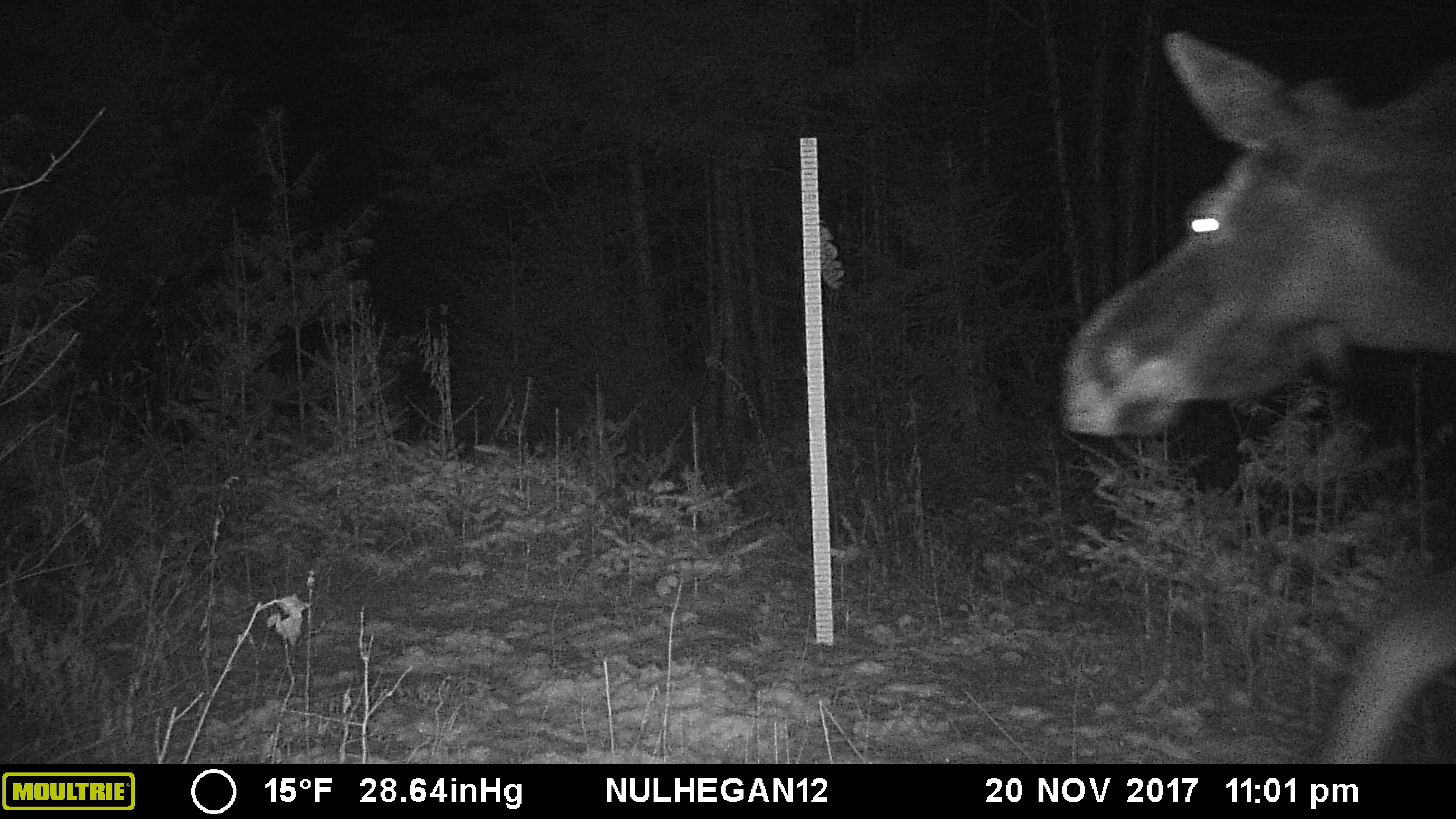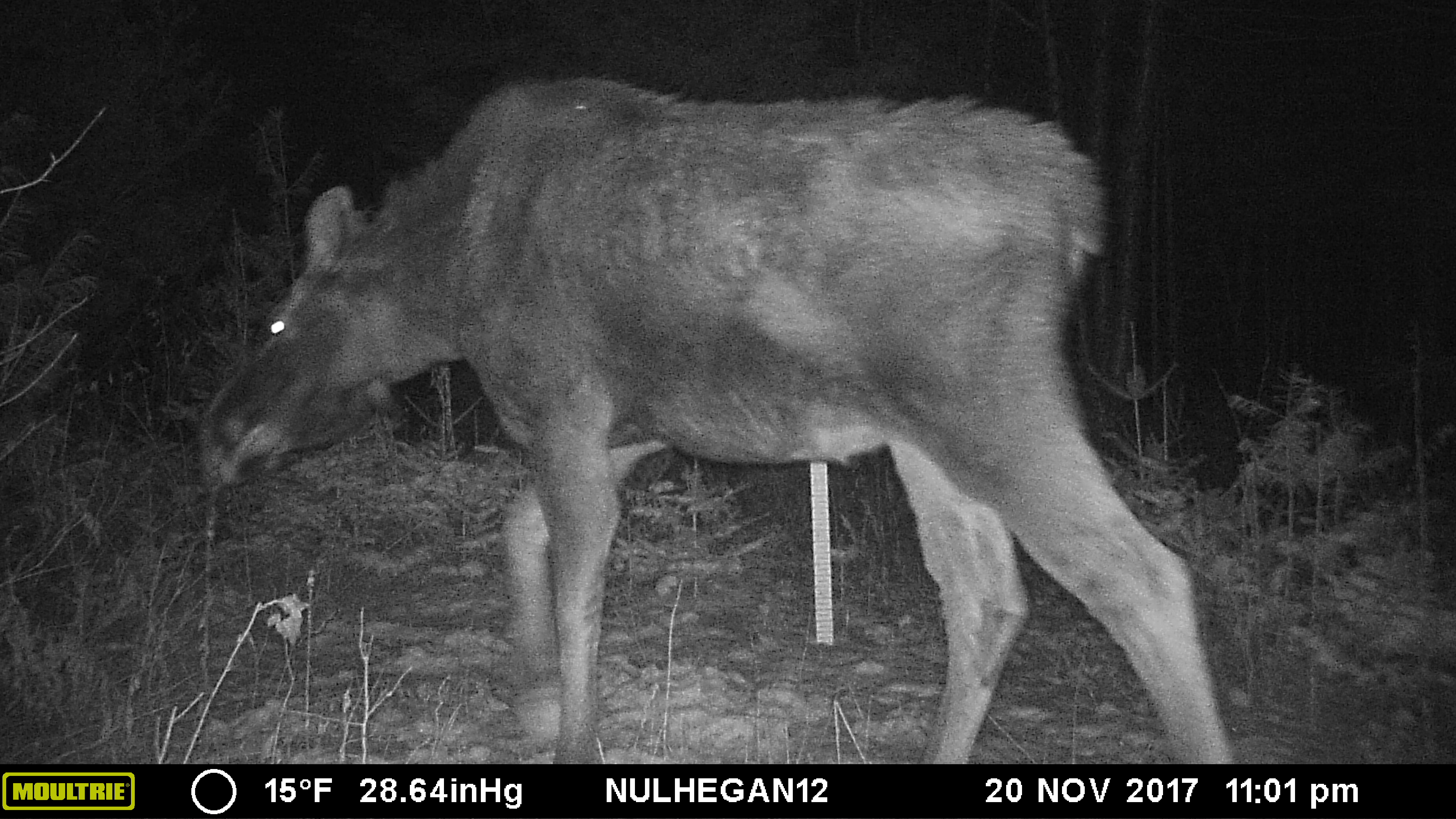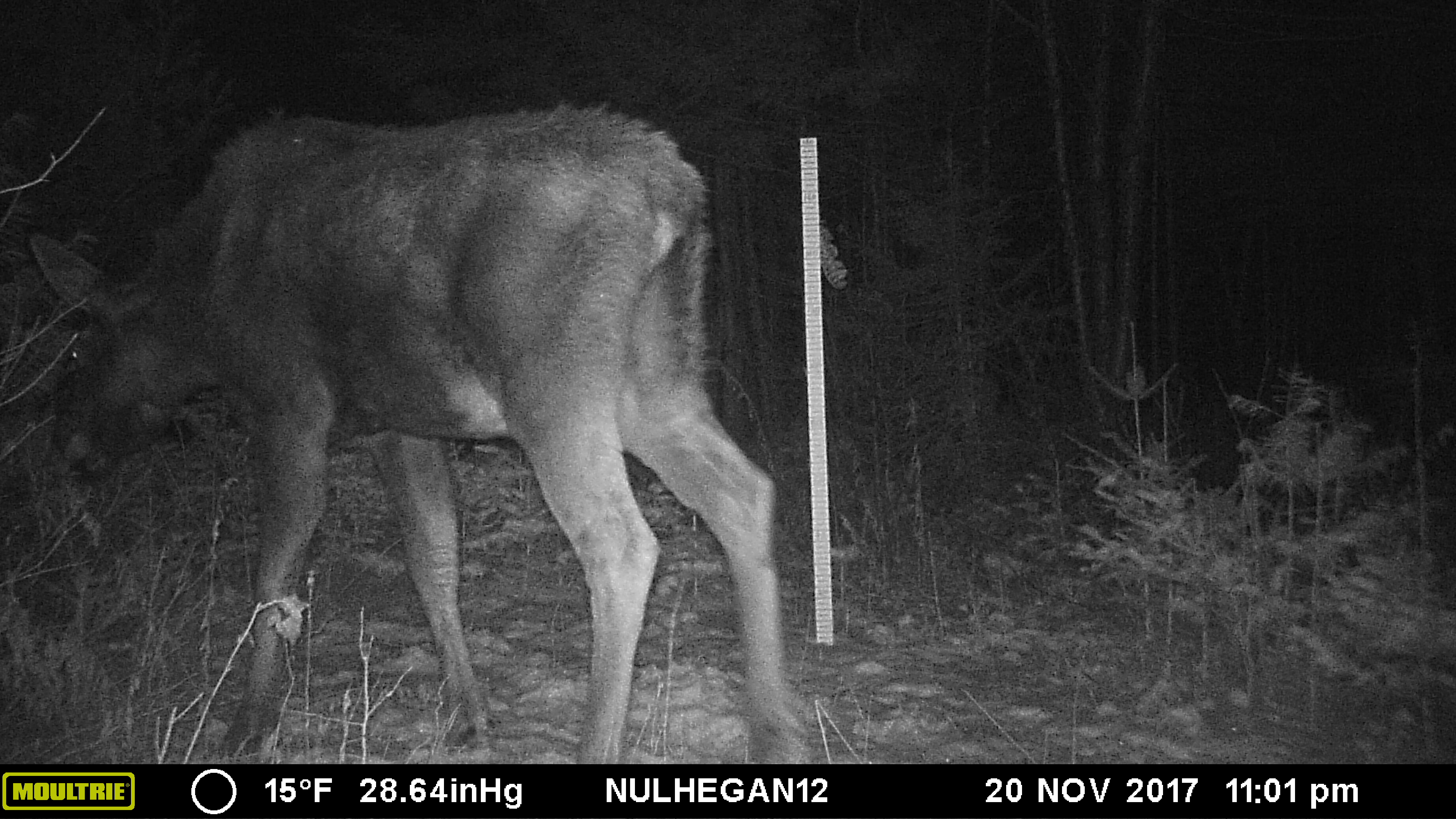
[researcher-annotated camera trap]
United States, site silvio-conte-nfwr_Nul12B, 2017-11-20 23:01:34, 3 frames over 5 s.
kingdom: Animalia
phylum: Chordata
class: Mammalia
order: Artiodactyla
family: Cervidae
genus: Alces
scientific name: Alces alces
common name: moose